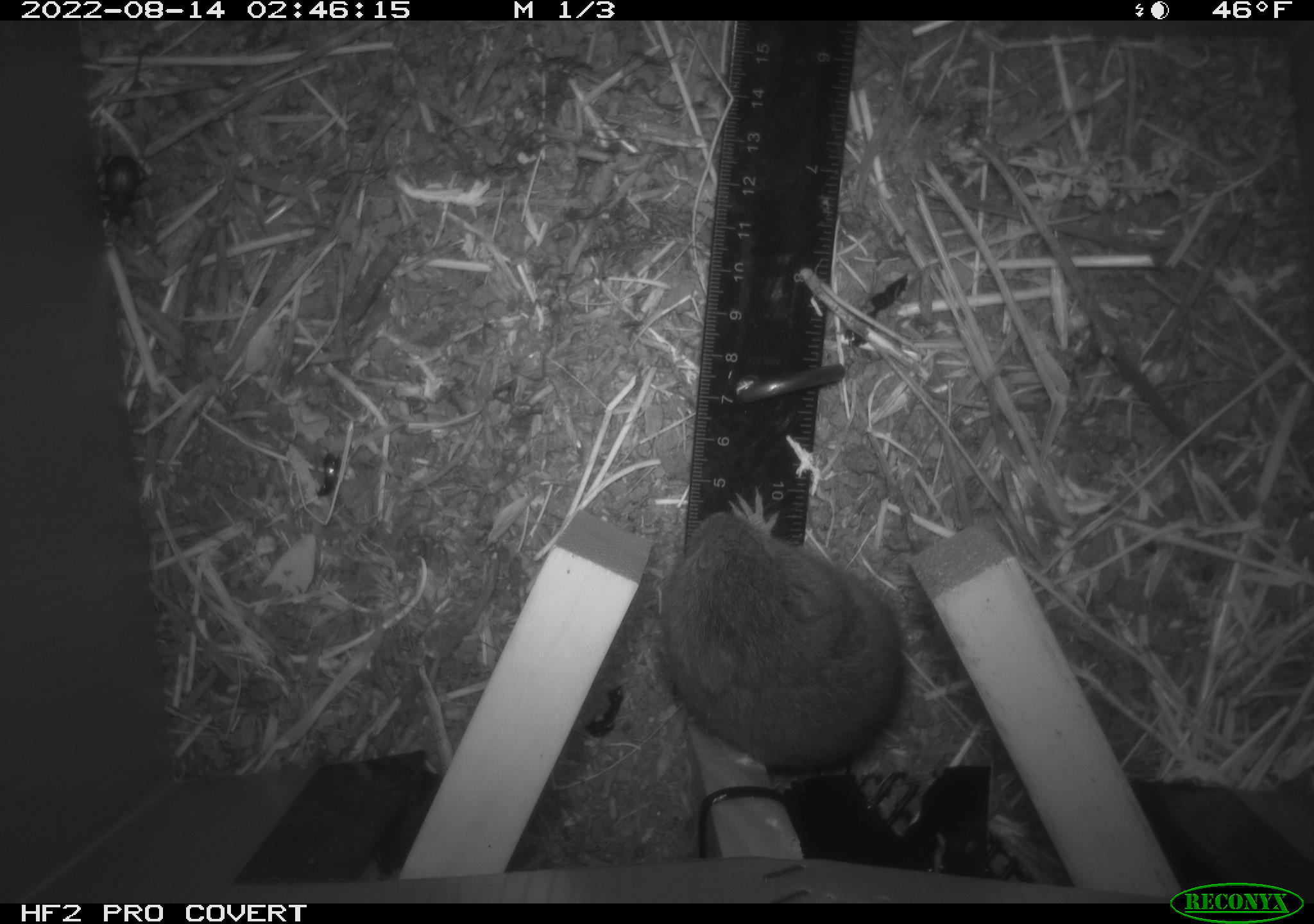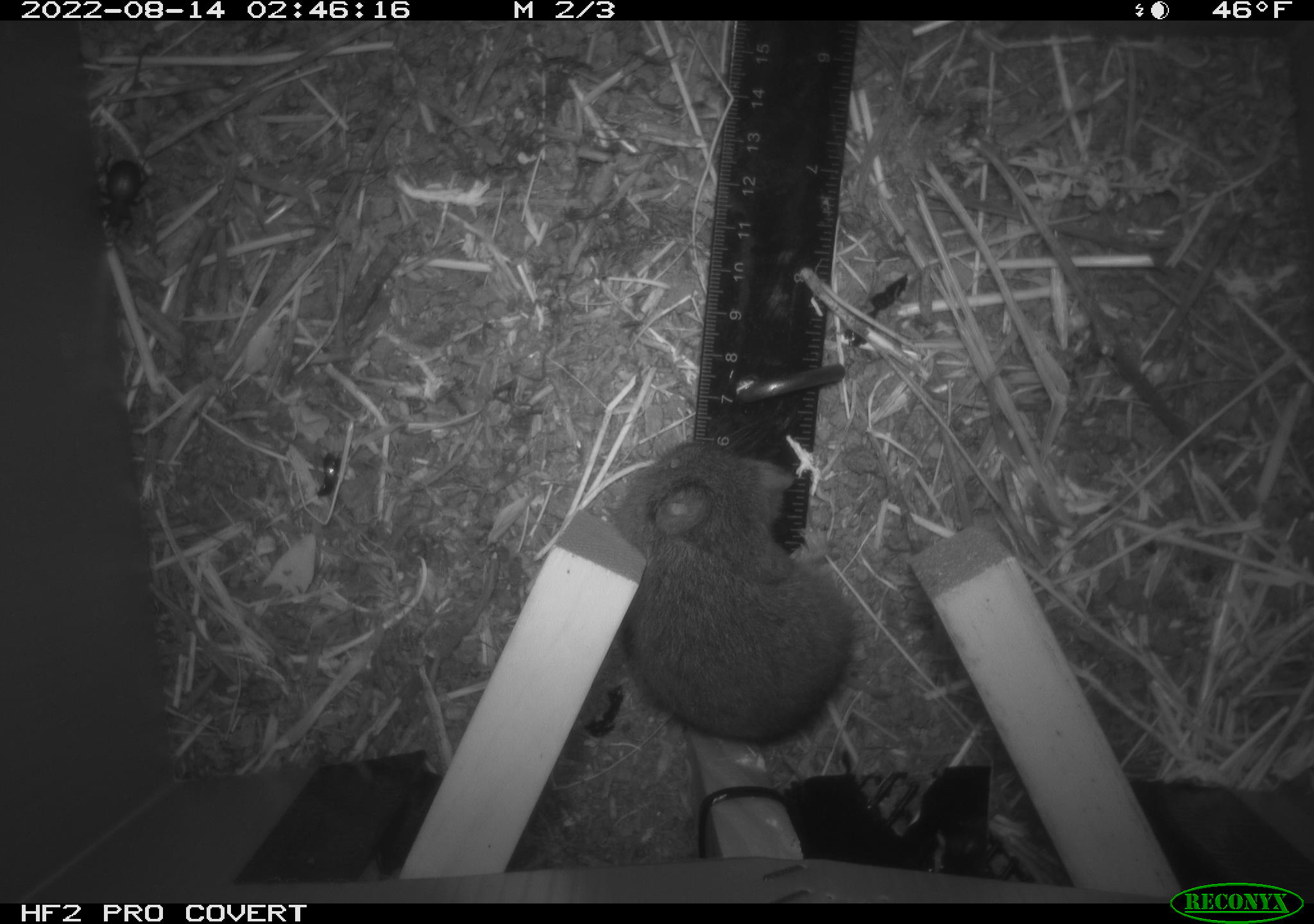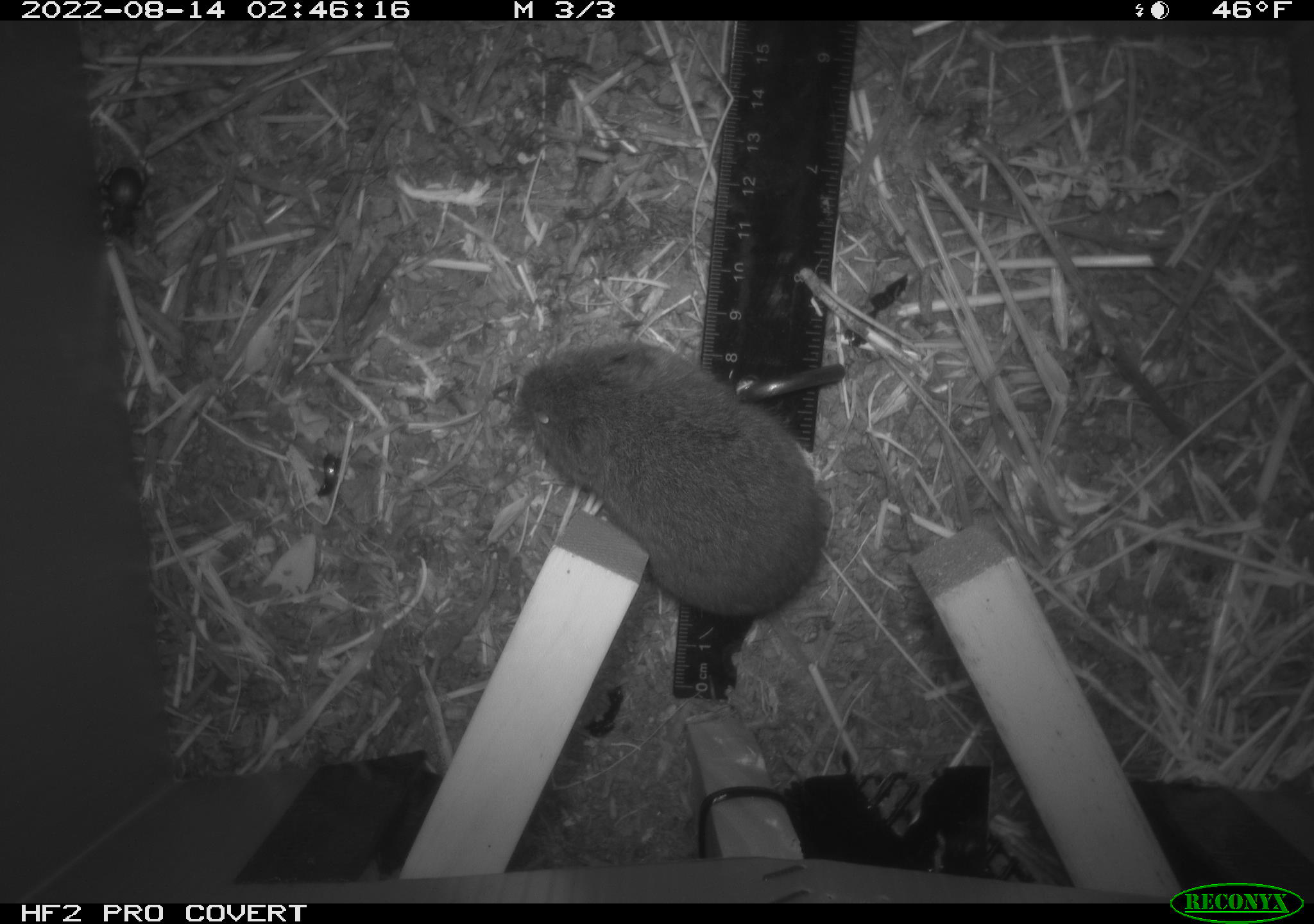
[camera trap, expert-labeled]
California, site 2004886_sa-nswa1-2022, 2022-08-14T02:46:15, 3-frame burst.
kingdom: Animalia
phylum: Chordata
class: Mammalia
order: Rodentia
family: Cricetidae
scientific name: Cricetidae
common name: hamsters, voles, lemmings, and allies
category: cricetidae family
Cricetidae family (hamsters, voles, lemmings, and allies) (Cricetidae).